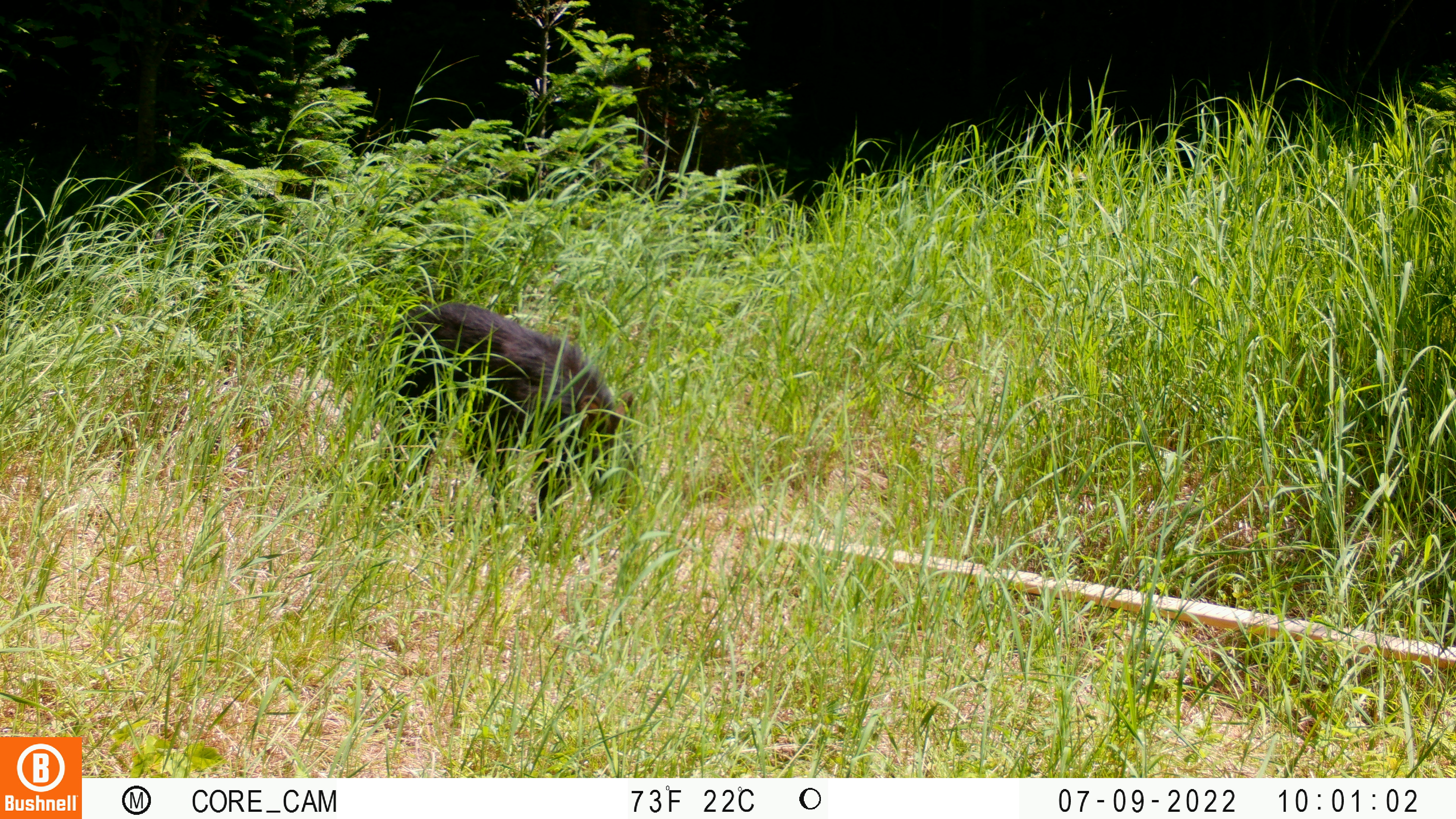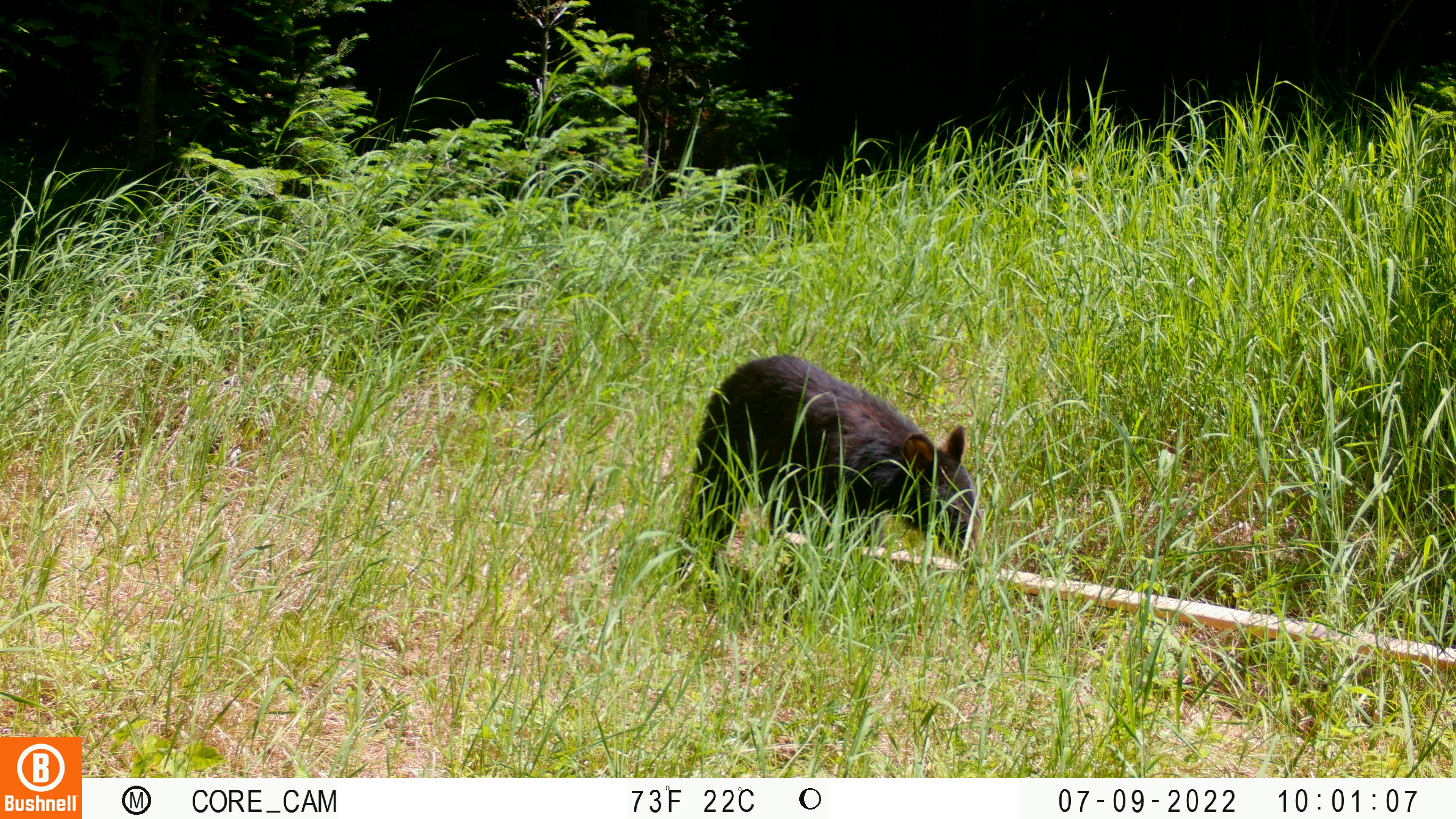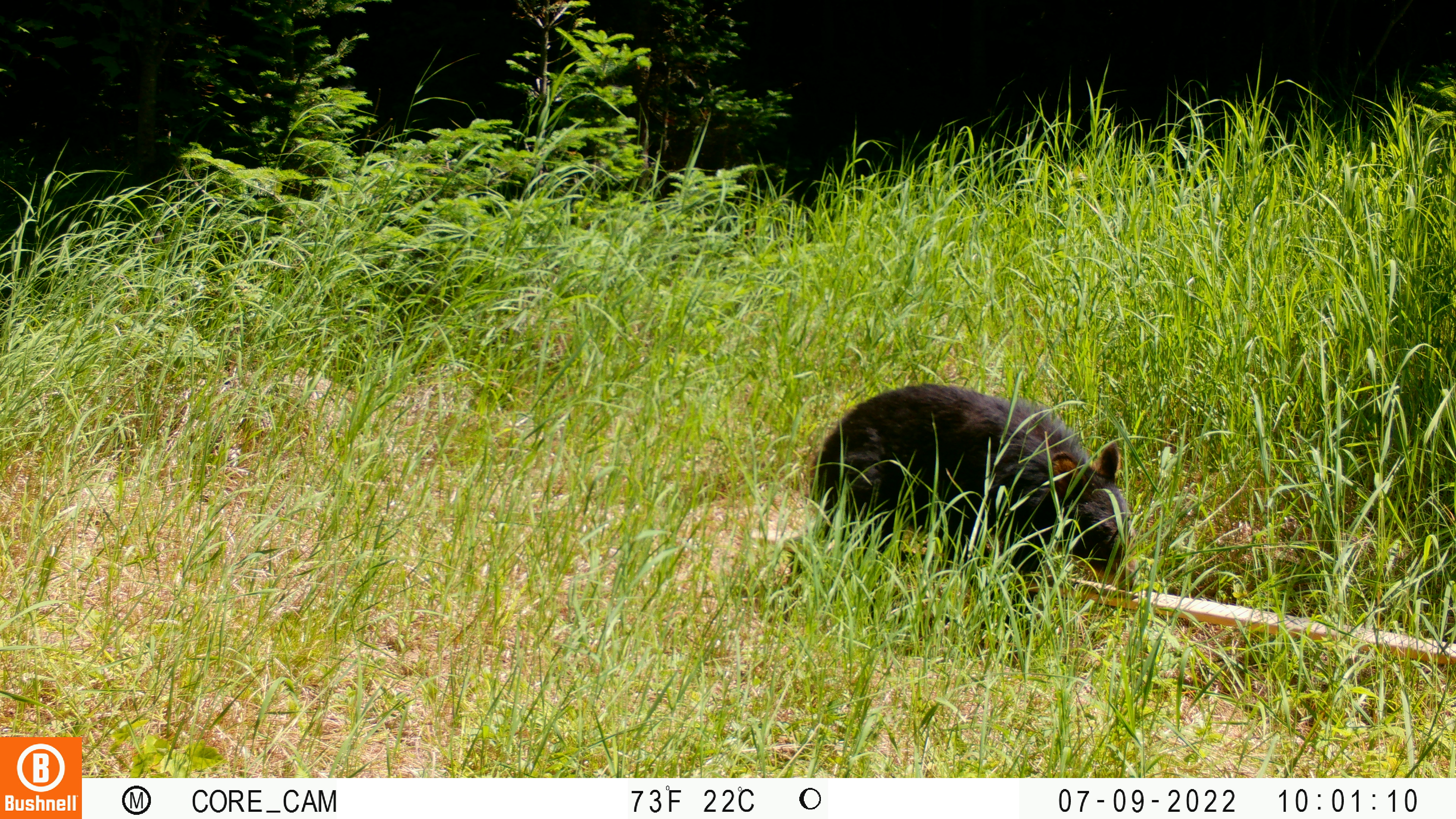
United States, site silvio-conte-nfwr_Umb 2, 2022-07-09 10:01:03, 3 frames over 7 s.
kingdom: Animalia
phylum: Chordata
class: Mammalia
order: Carnivora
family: Ursidae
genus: Ursus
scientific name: Ursus americanus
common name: black bear